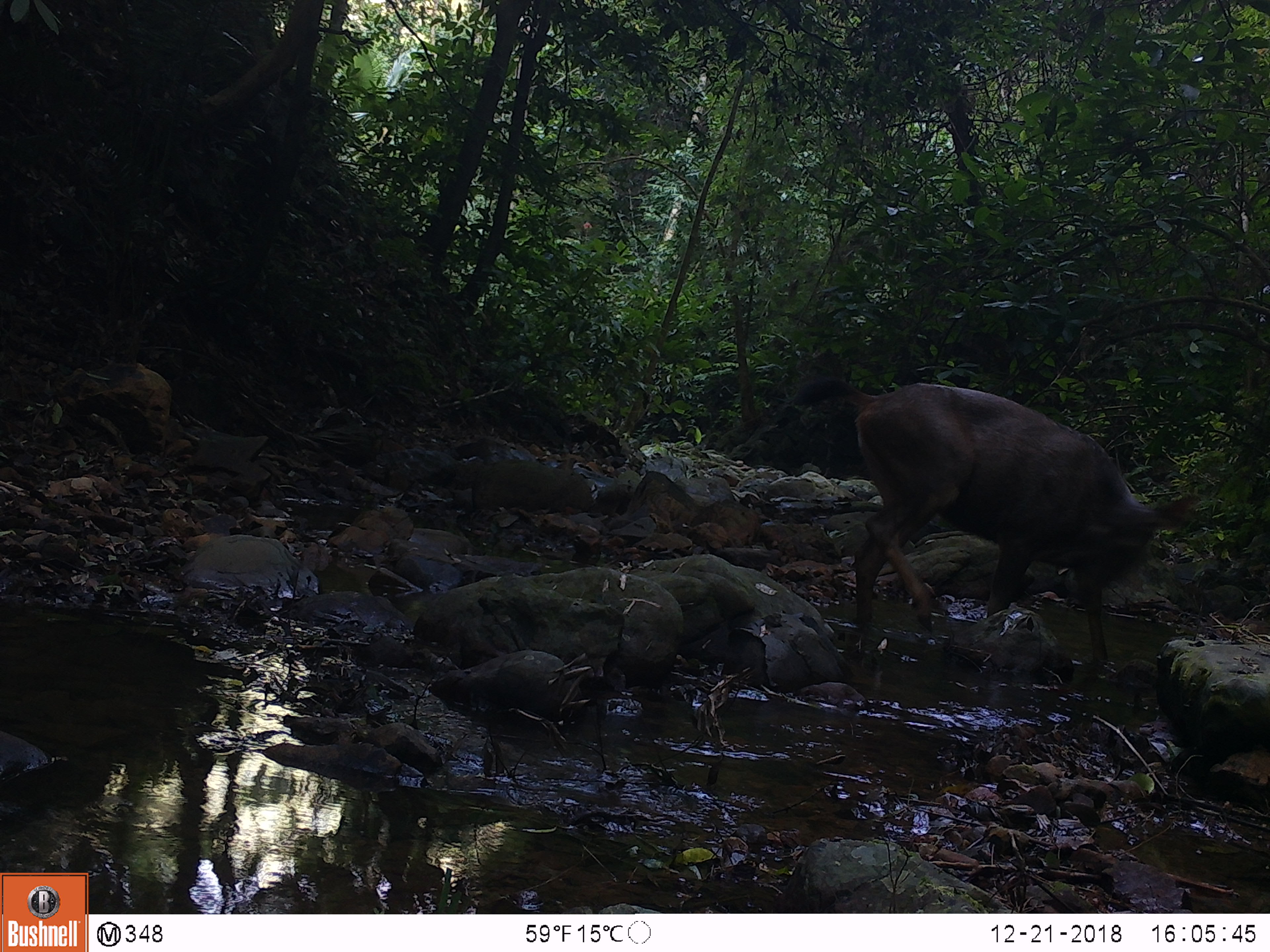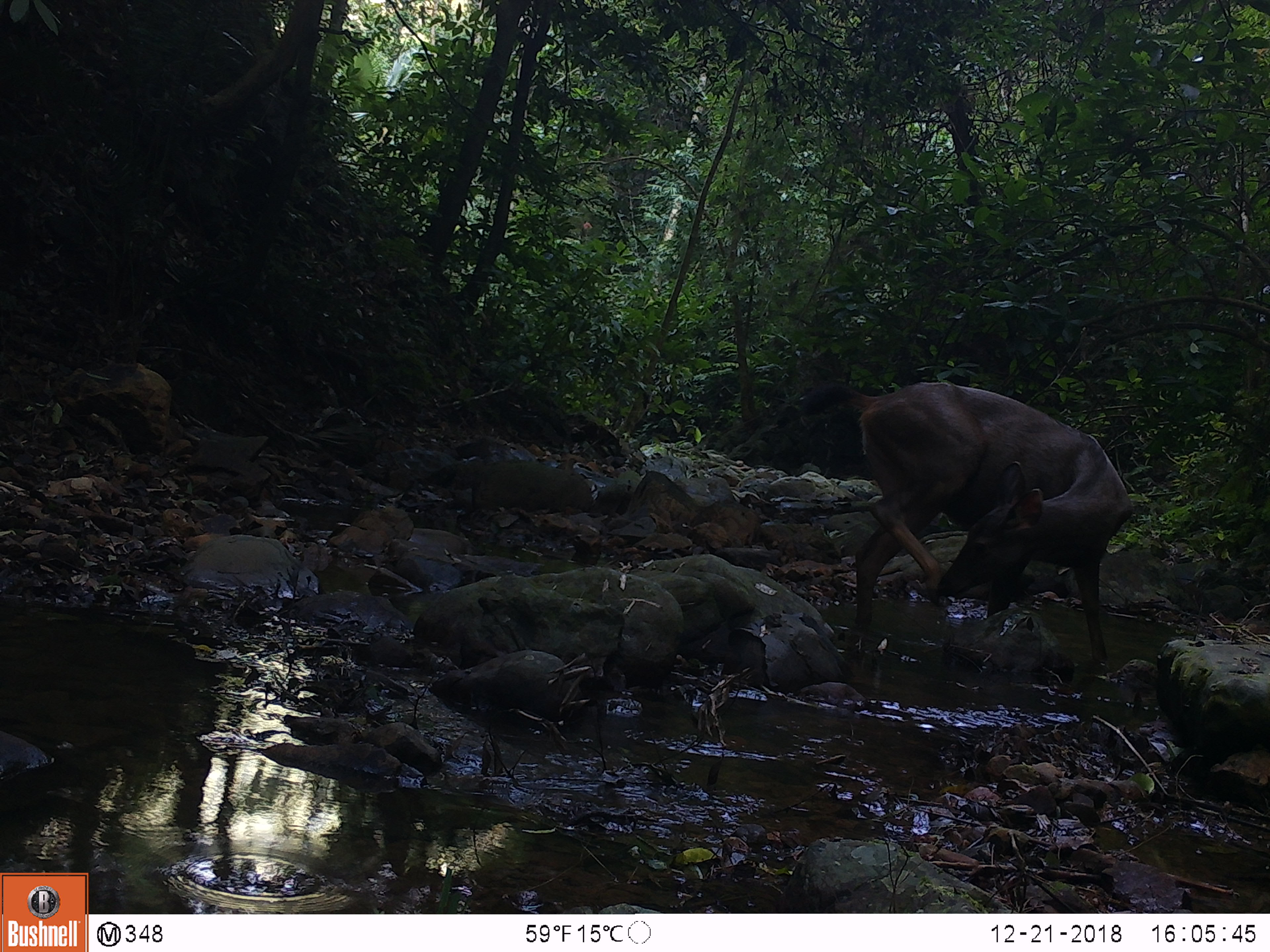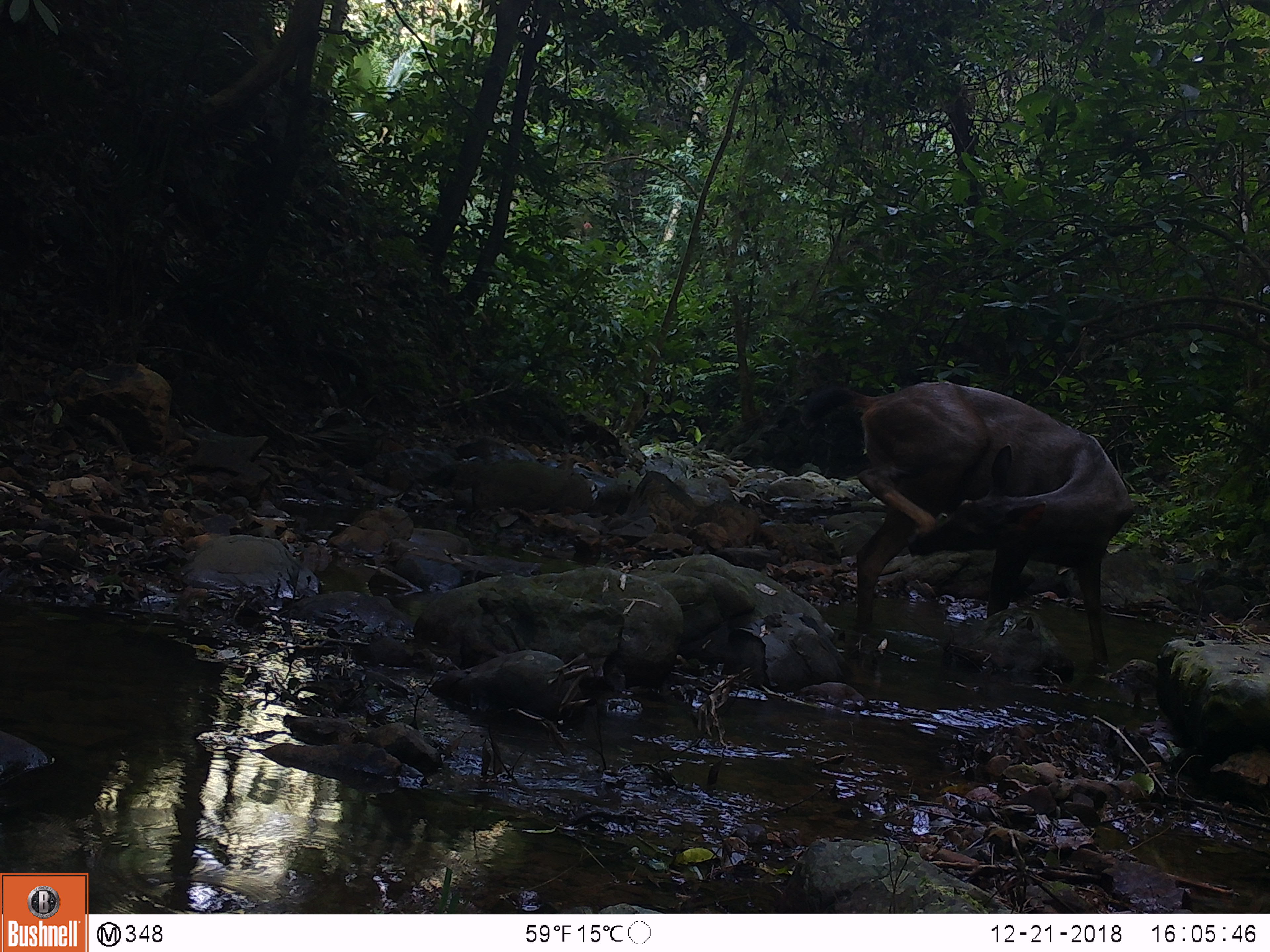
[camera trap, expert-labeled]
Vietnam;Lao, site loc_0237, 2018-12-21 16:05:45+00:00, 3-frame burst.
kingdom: Animalia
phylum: Chordata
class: Mammalia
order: Artiodactyla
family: Cervidae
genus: Rusa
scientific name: Rusa unicolor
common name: sambar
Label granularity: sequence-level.